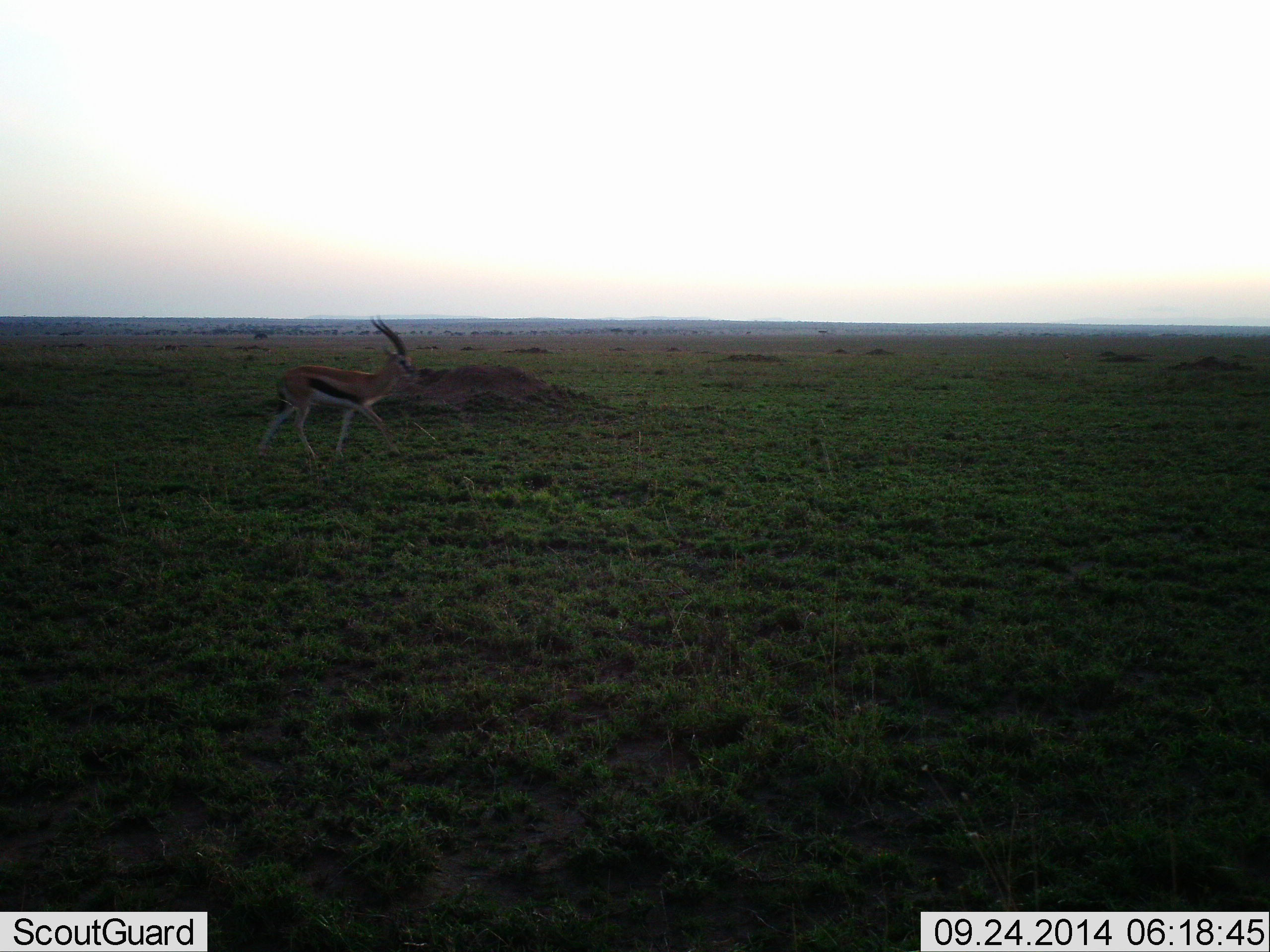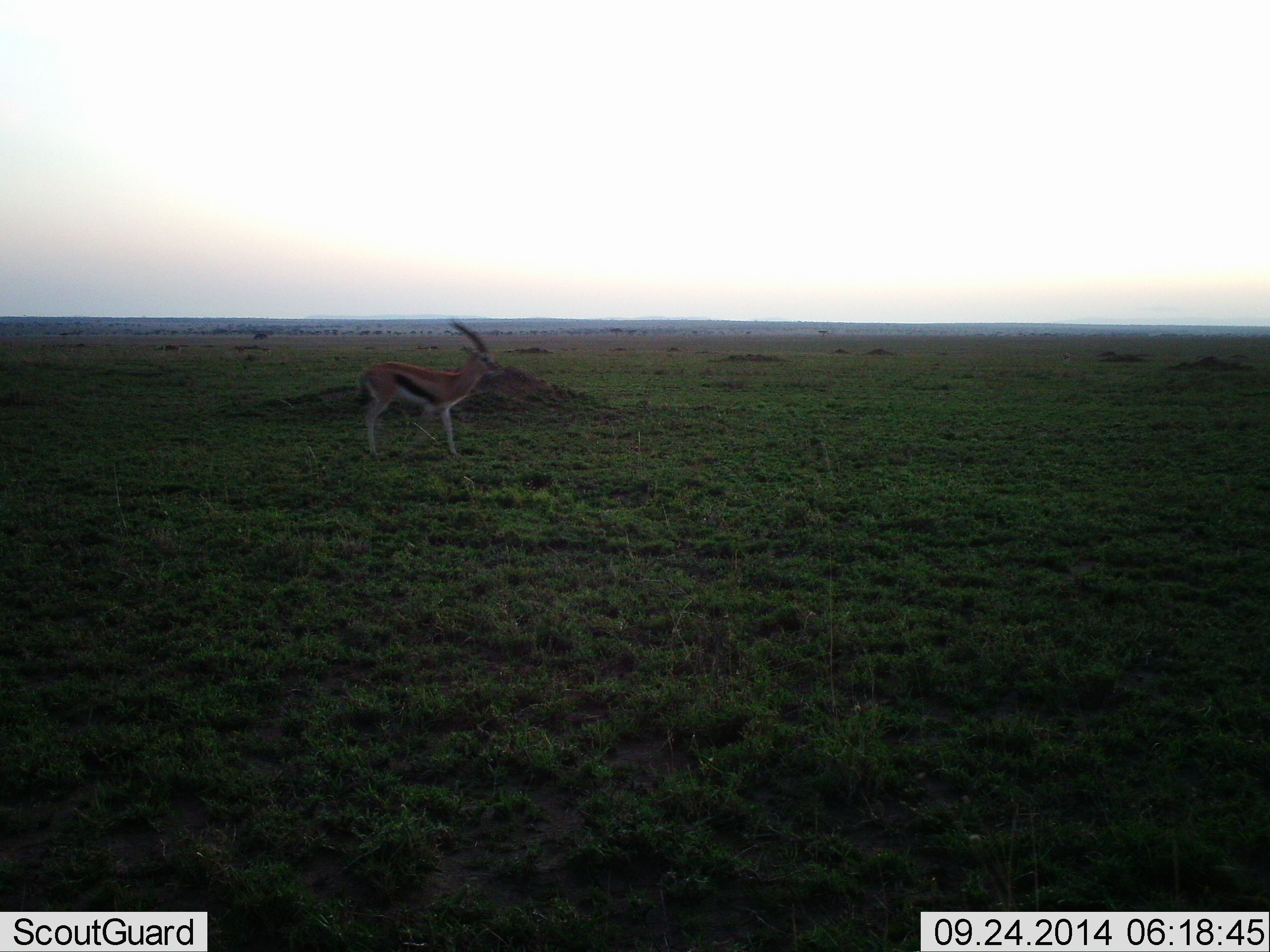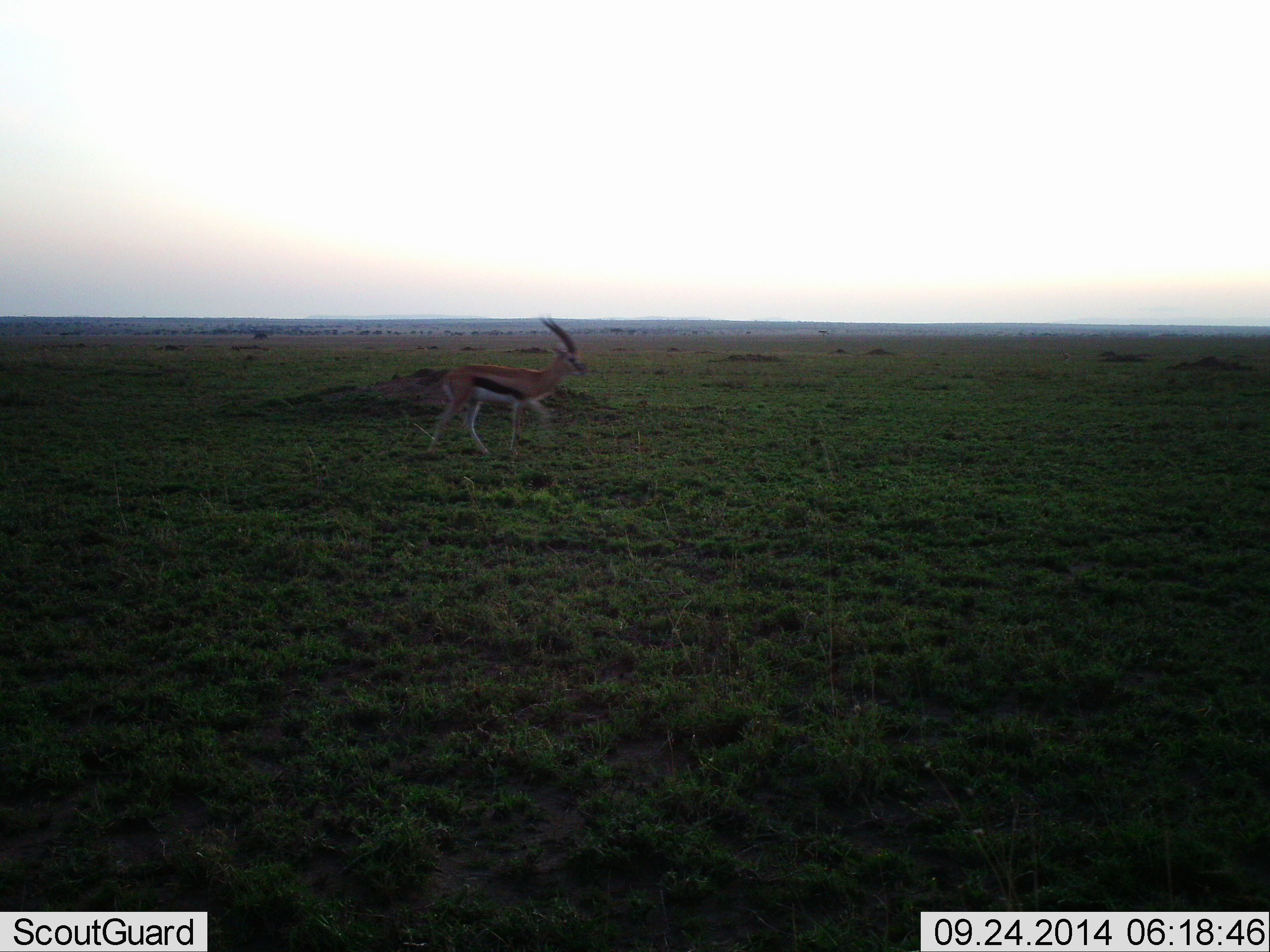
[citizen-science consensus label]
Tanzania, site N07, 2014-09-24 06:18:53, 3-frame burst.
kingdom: Animalia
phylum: Chordata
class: Mammalia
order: Artiodactyla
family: Bovidae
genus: Eudorcas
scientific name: Eudorcas thomsonii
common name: thomson's gazelle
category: gazellethomsons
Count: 1.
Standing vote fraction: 40%.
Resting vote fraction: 0%.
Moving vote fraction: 60%.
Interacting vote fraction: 0%.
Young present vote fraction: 0%.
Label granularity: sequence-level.